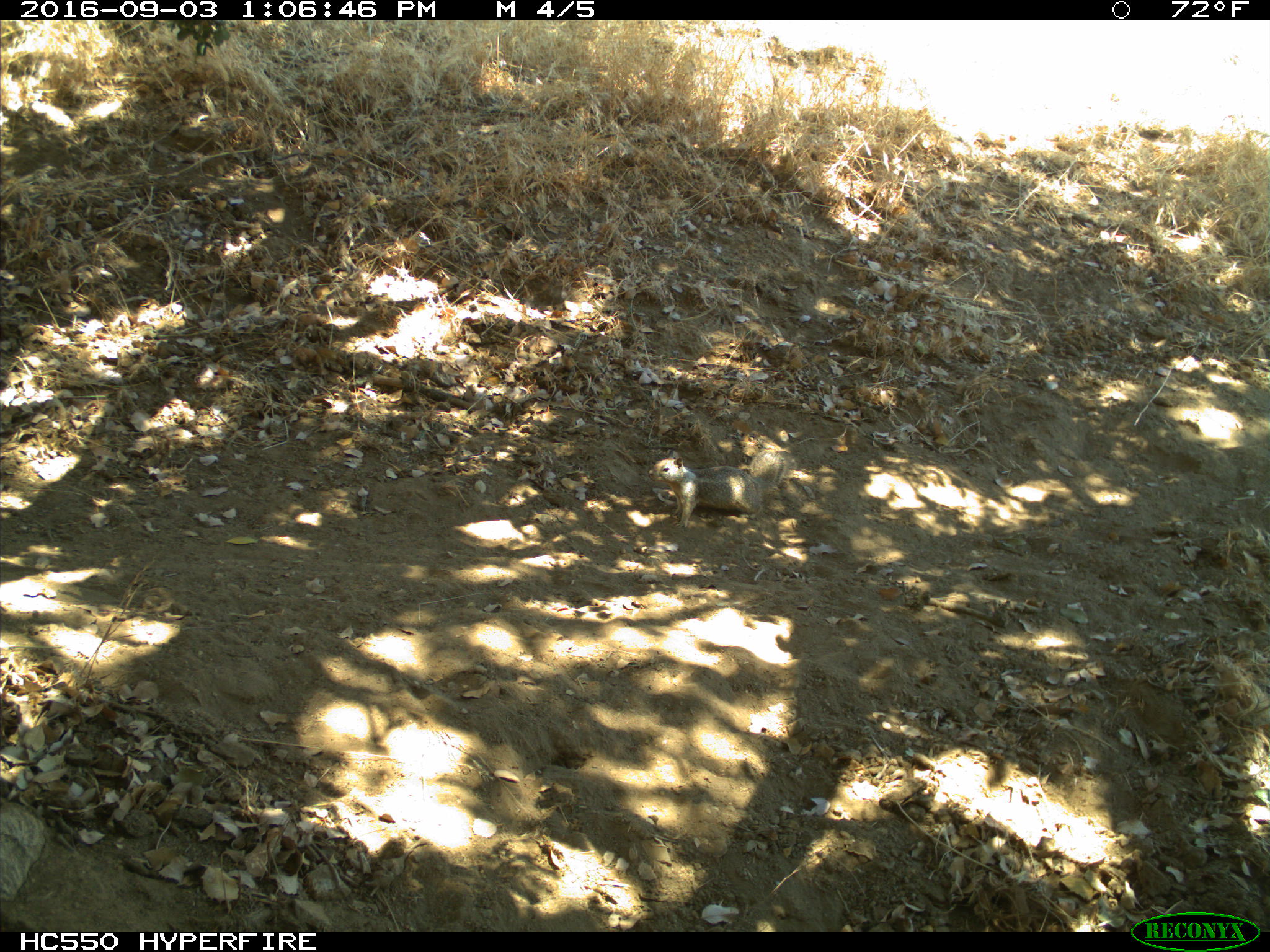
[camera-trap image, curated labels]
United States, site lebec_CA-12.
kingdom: Animalia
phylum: Chordata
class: Mammalia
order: Rodentia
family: Sciuridae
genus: Otospermophilus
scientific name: Otospermophilus beecheyi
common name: california ground squirrel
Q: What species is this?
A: Otospermophilus beecheyi (california ground squirrel).